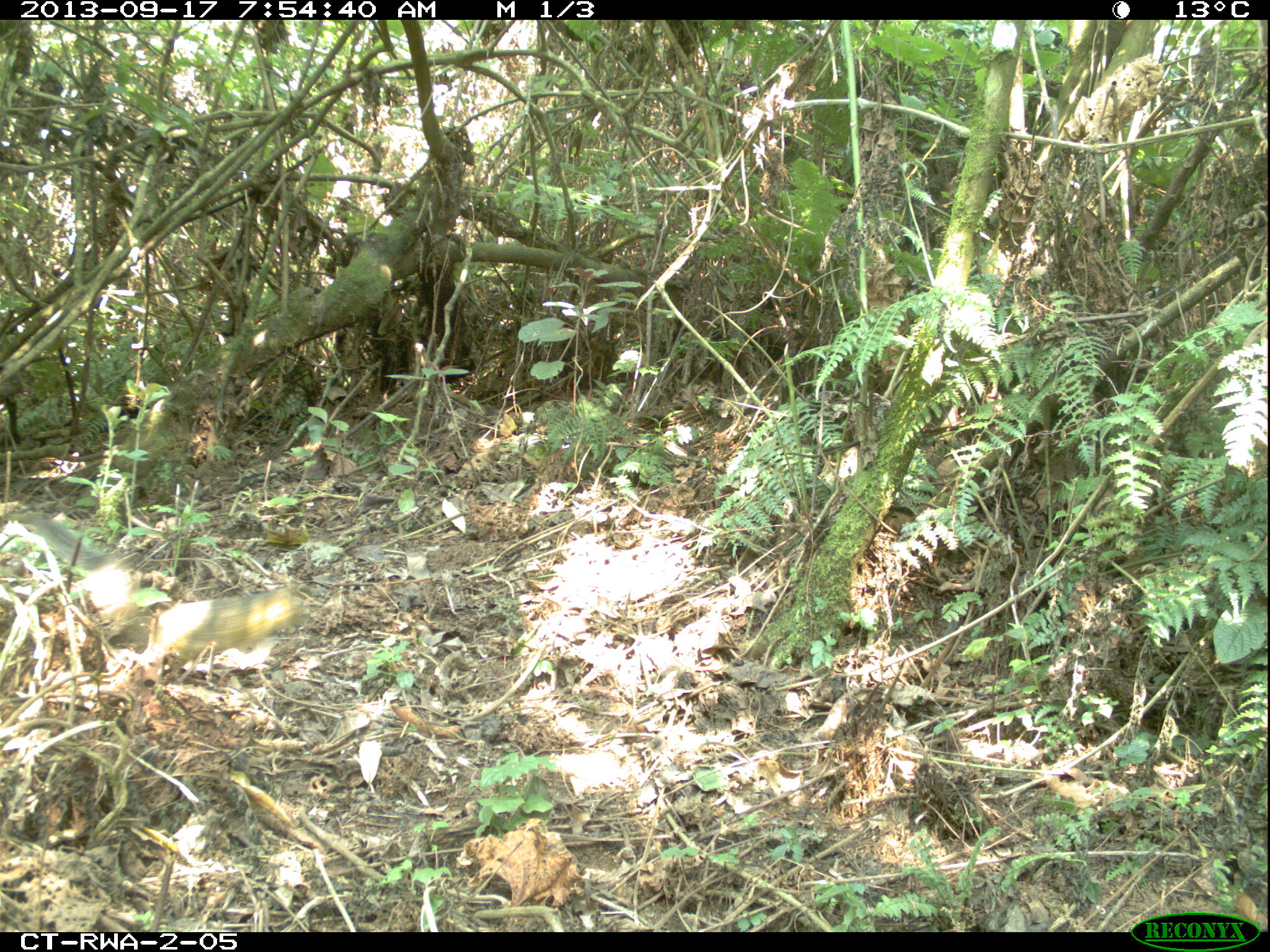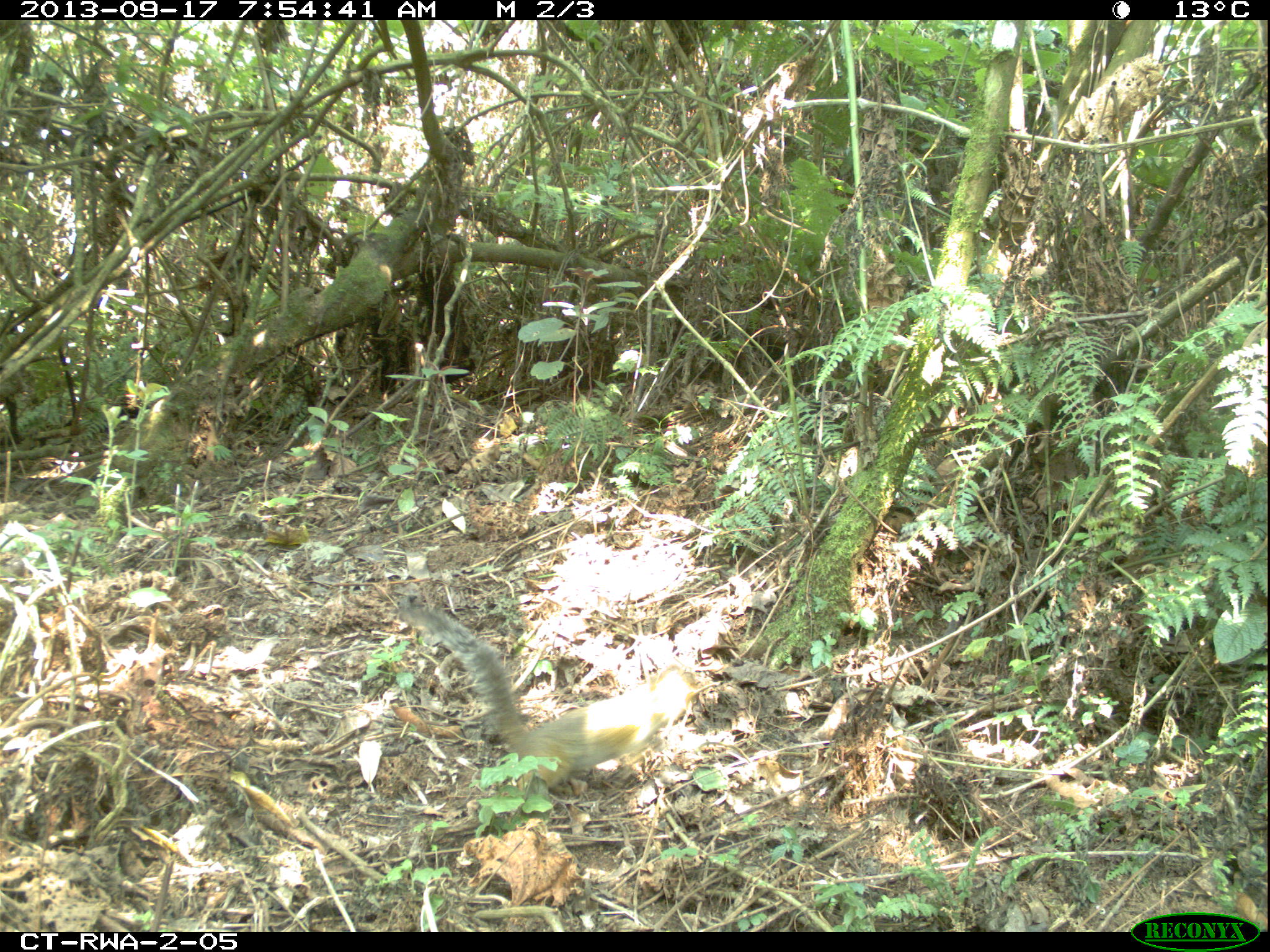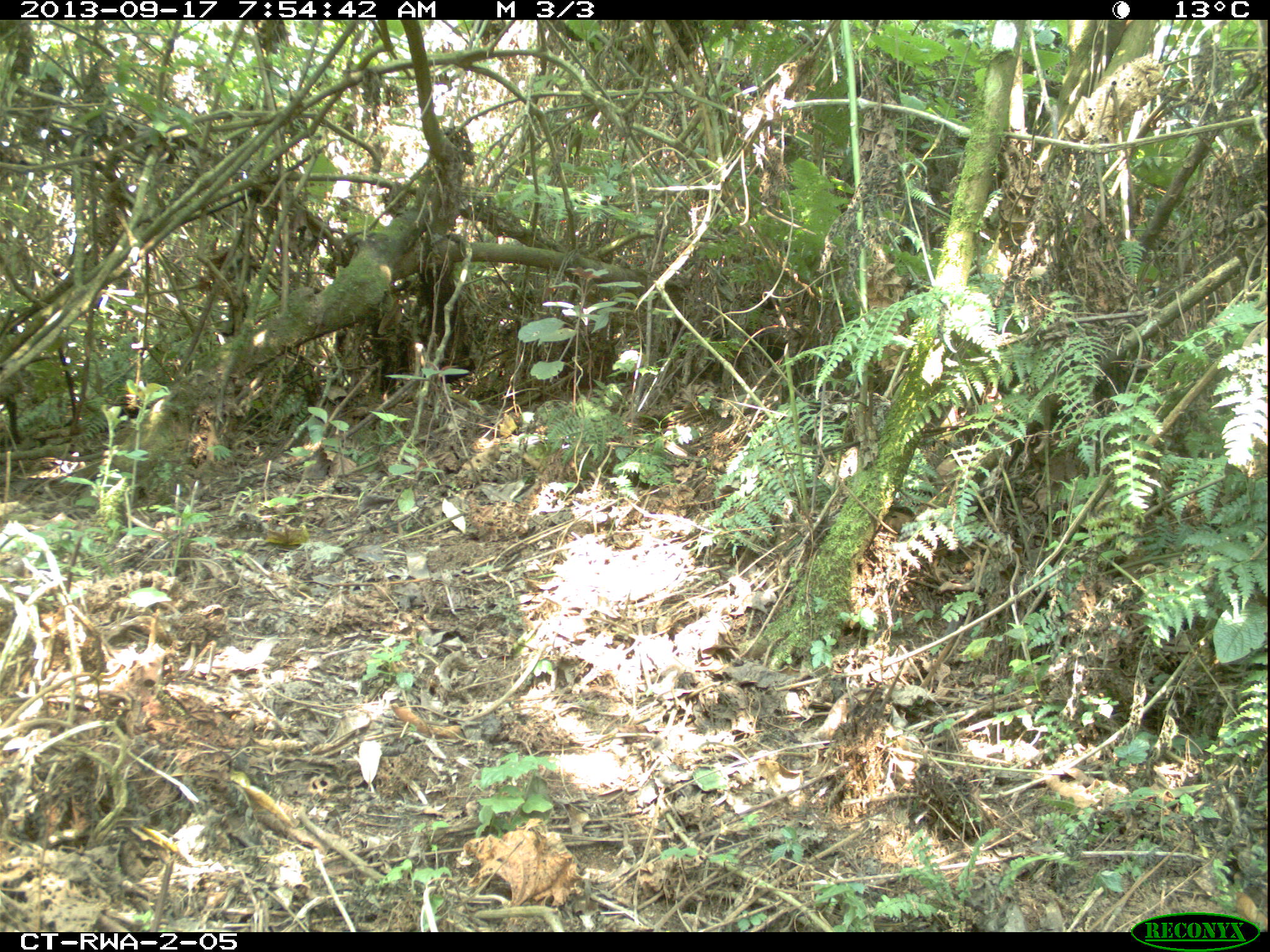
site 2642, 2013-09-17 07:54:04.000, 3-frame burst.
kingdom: Animalia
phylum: Chordata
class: Mammalia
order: Rodentia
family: Sciuridae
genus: Protoxerus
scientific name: Protoxerus stangeri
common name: forest giant squirrel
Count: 1.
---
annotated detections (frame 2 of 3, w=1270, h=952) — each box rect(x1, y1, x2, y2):
protoxerus stangeri: rect(395, 591, 711, 792)